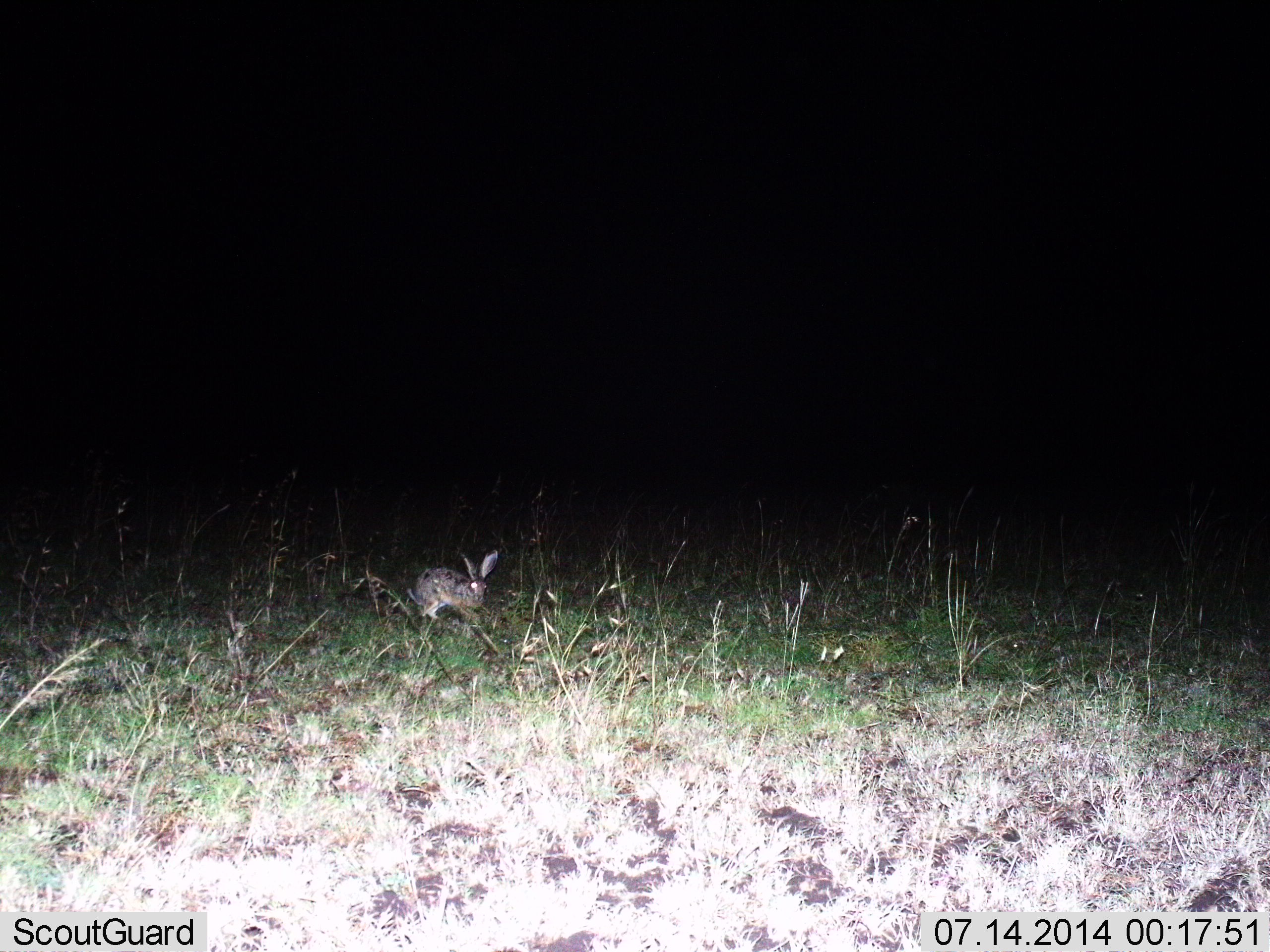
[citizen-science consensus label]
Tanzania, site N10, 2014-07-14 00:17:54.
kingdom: Animalia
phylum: Chordata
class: Mammalia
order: Lagomorpha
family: Leporidae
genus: Lepus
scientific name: Lepus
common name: hare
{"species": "hare (Lepus)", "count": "1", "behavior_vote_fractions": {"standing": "30%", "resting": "0%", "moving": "60%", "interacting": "0%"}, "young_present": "0%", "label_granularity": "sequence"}